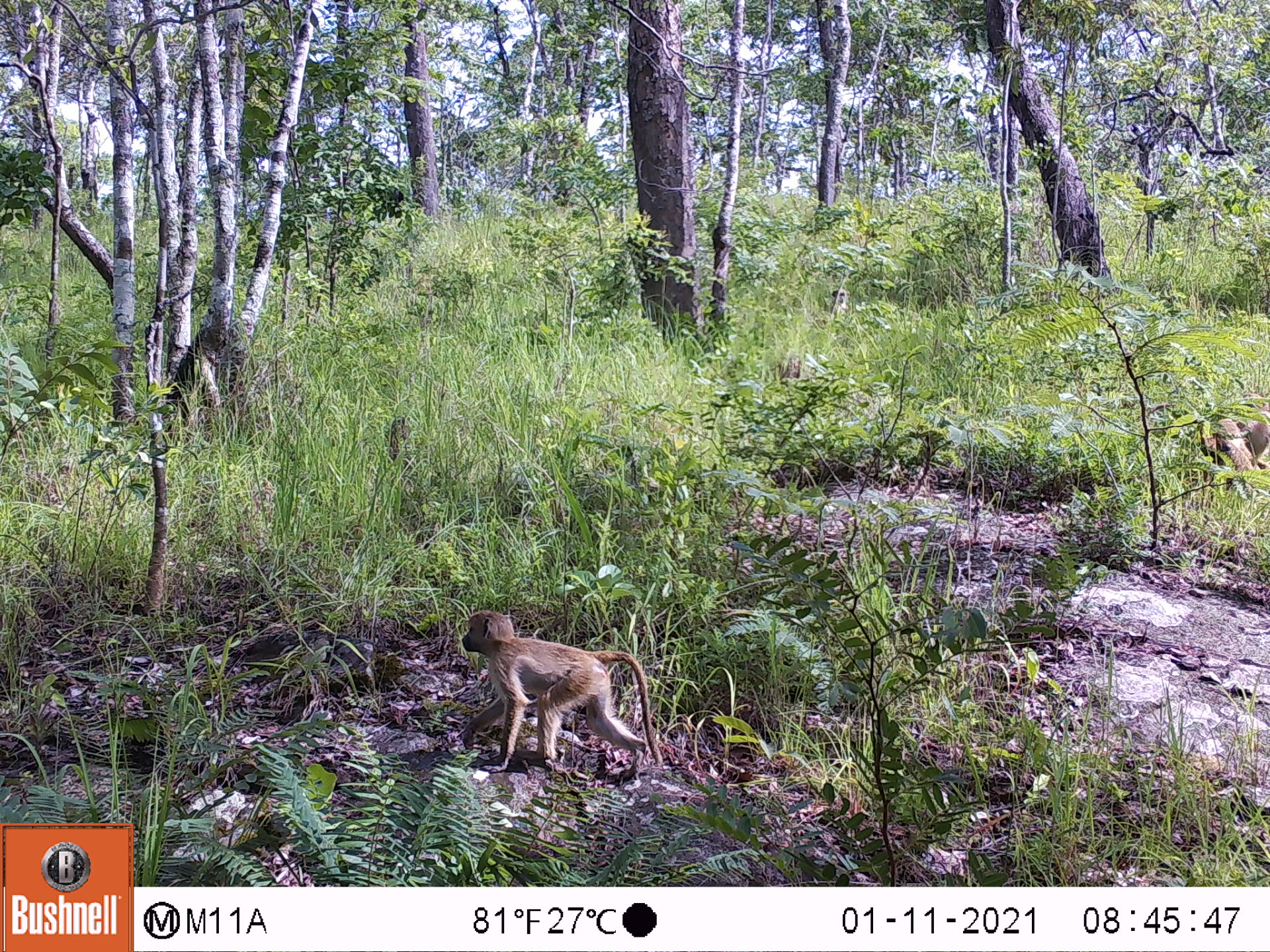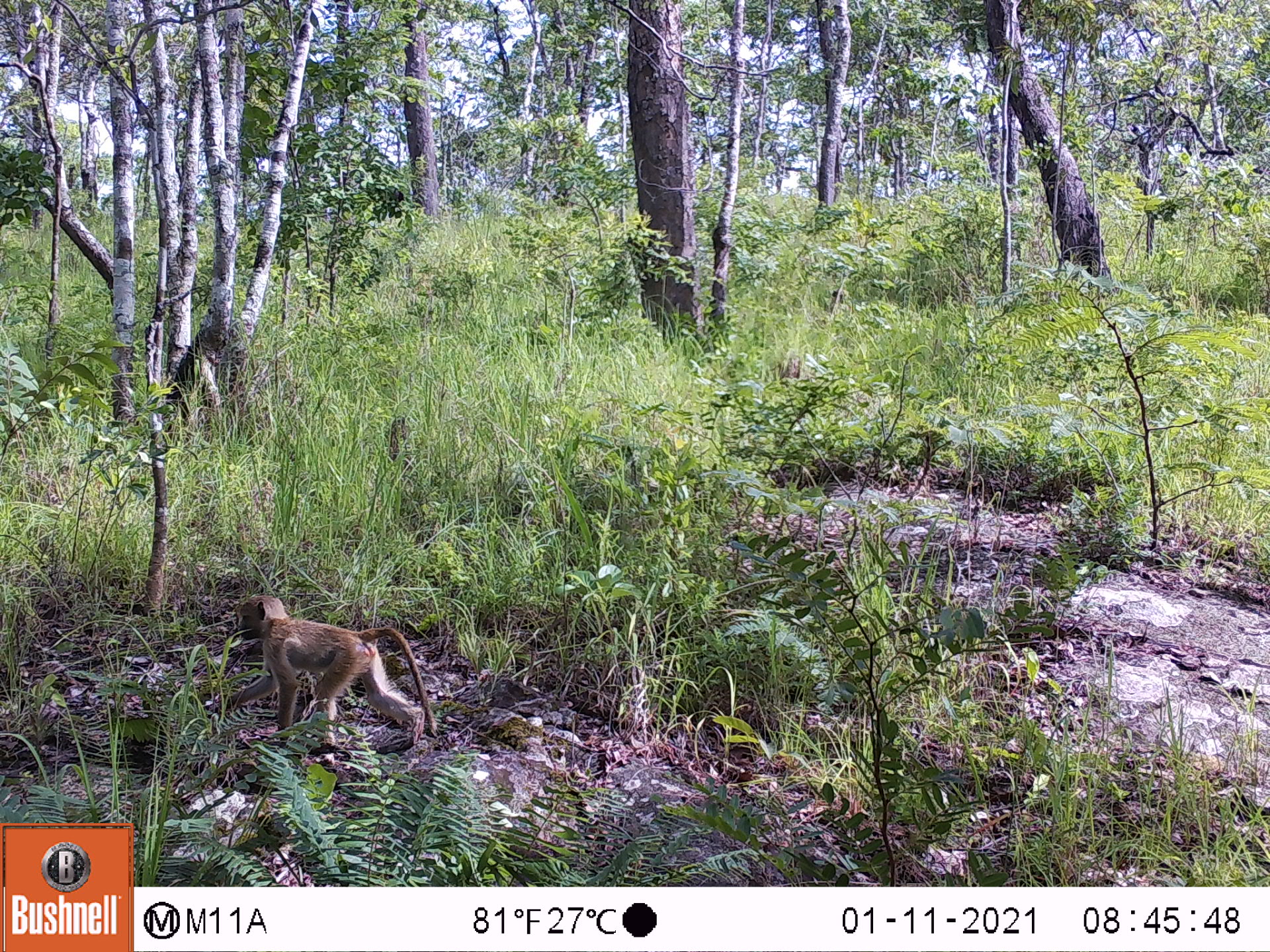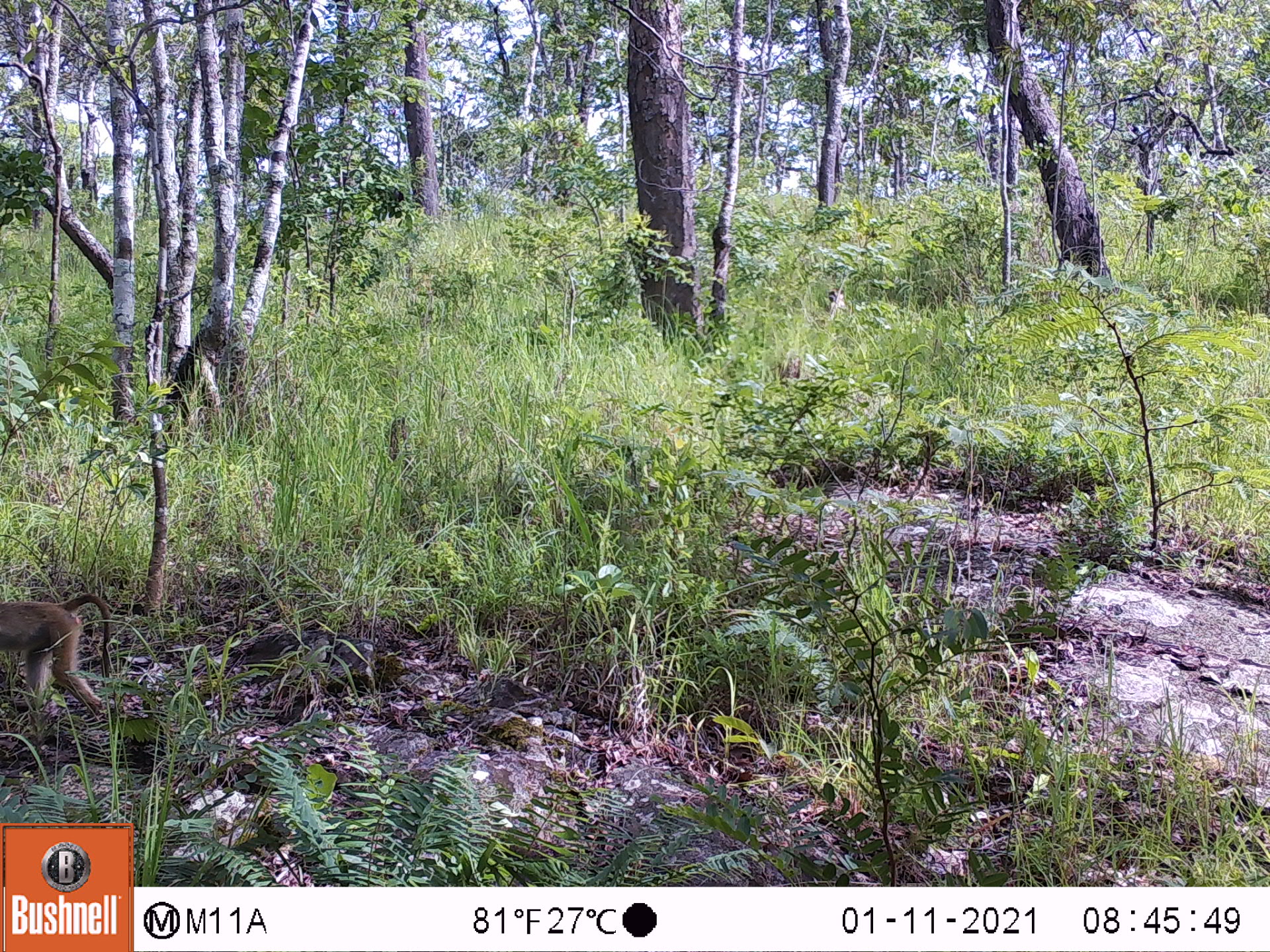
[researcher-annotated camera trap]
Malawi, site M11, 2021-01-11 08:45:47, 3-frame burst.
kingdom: Animalia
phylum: Chordata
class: Mammalia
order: Primates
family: Cercopithecidae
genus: Papio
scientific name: Papio cynocephalus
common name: yellow baboon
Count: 2.